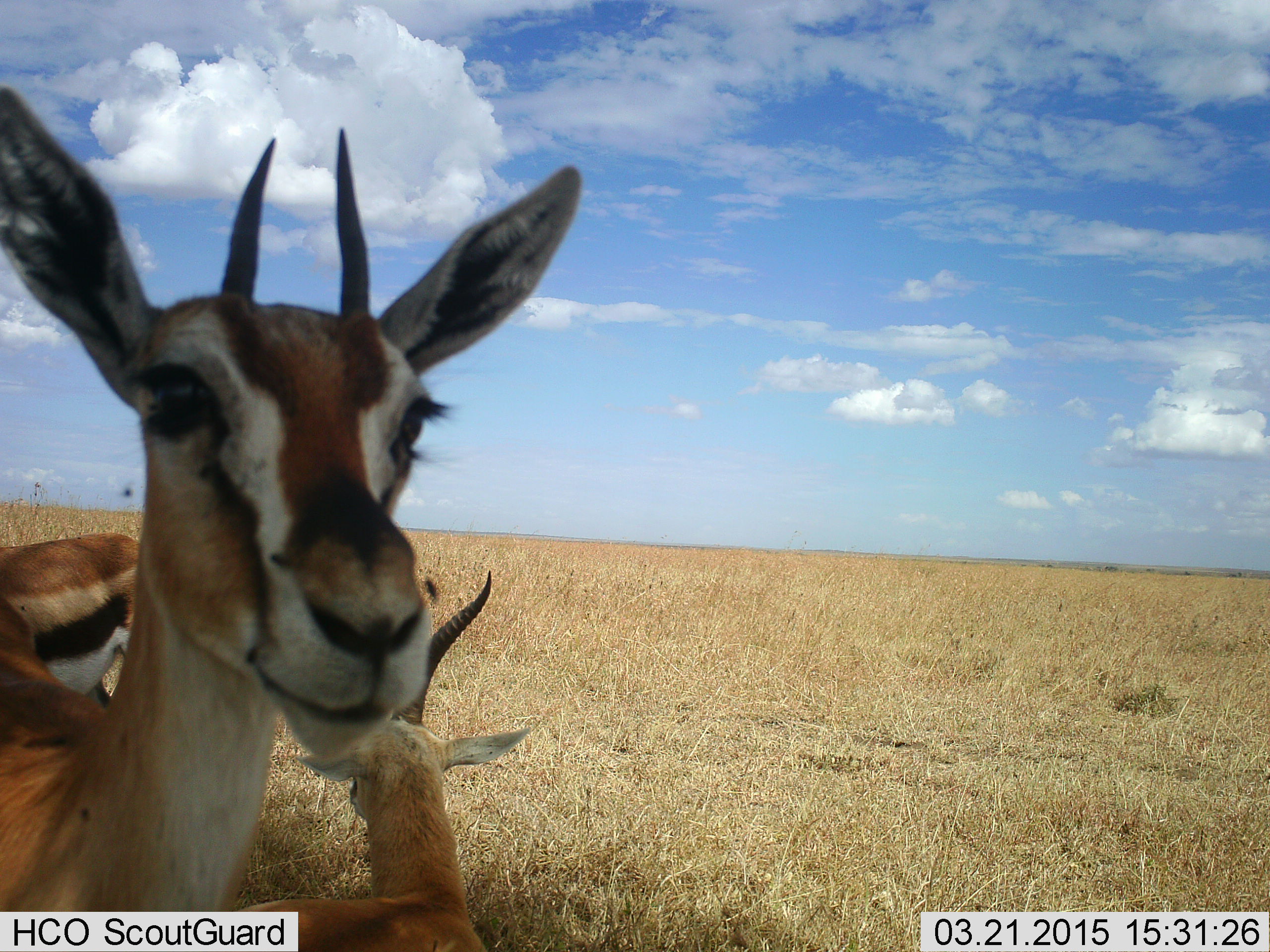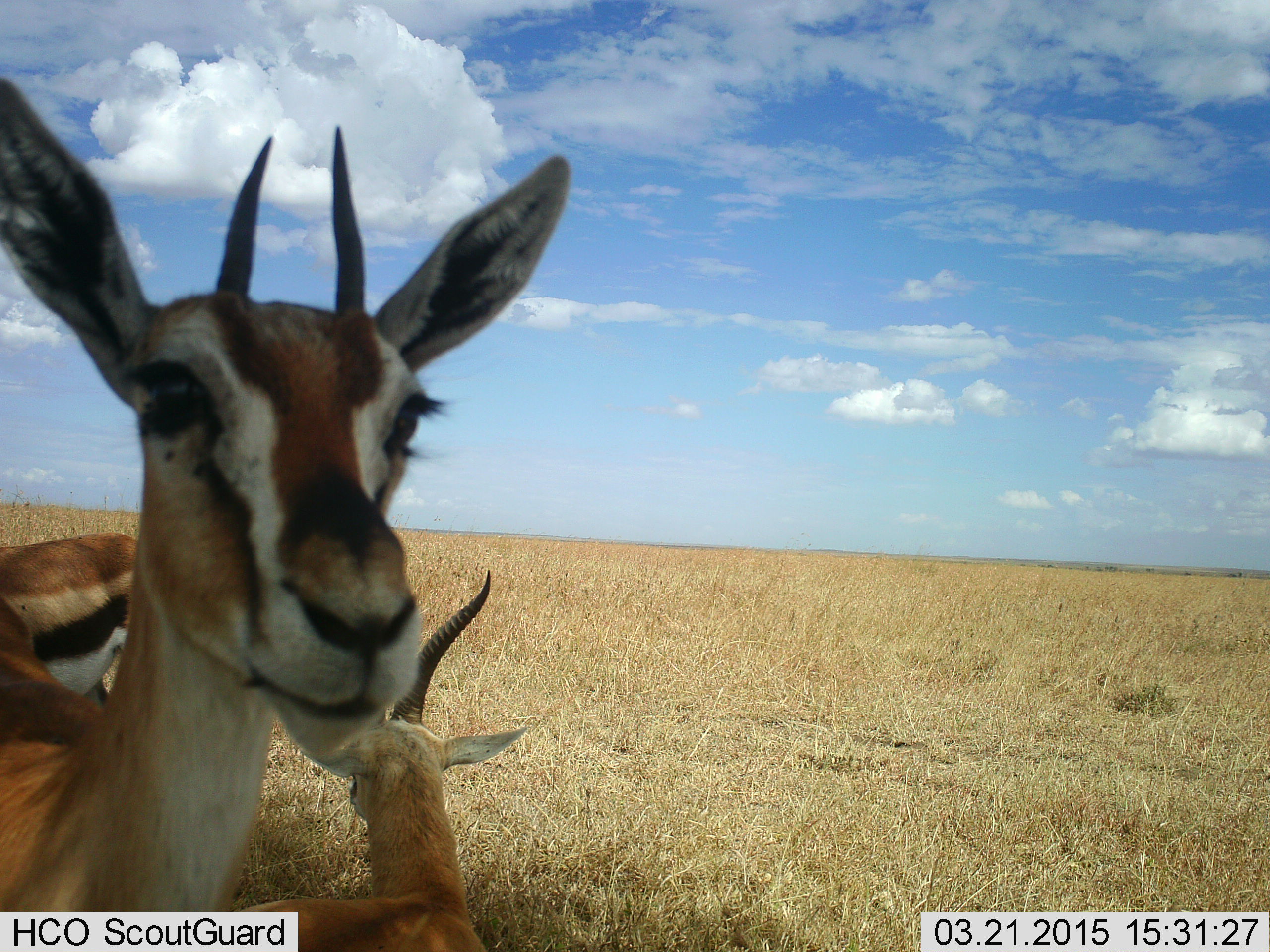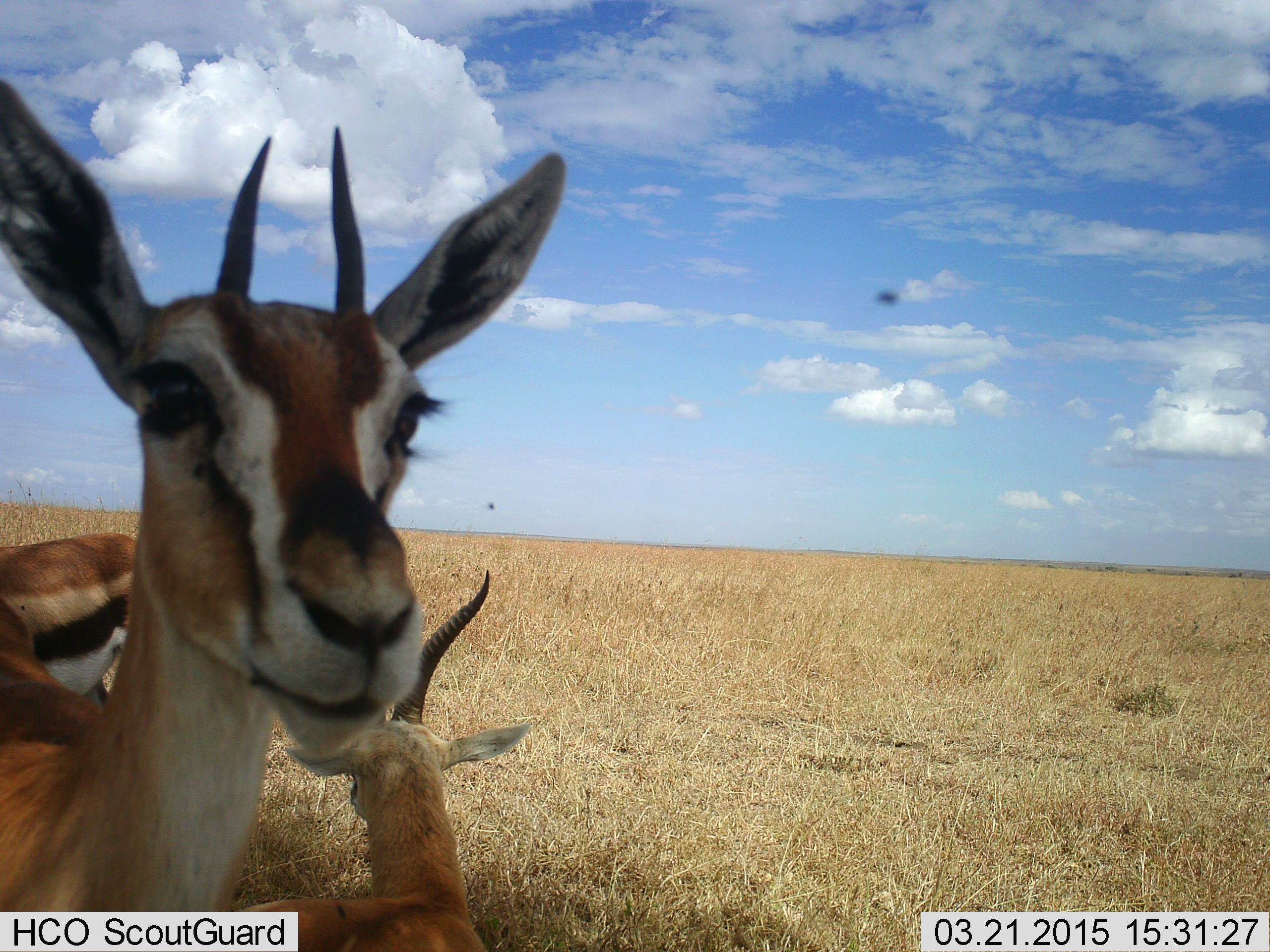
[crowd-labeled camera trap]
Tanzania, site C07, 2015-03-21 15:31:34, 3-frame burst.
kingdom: Animalia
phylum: Chordata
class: Mammalia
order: Artiodactyla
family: Bovidae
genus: Eudorcas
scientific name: Eudorcas thomsonii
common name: thomson's gazelle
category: gazellethomsons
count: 3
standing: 92%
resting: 67%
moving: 8%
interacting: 0%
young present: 8%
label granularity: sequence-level